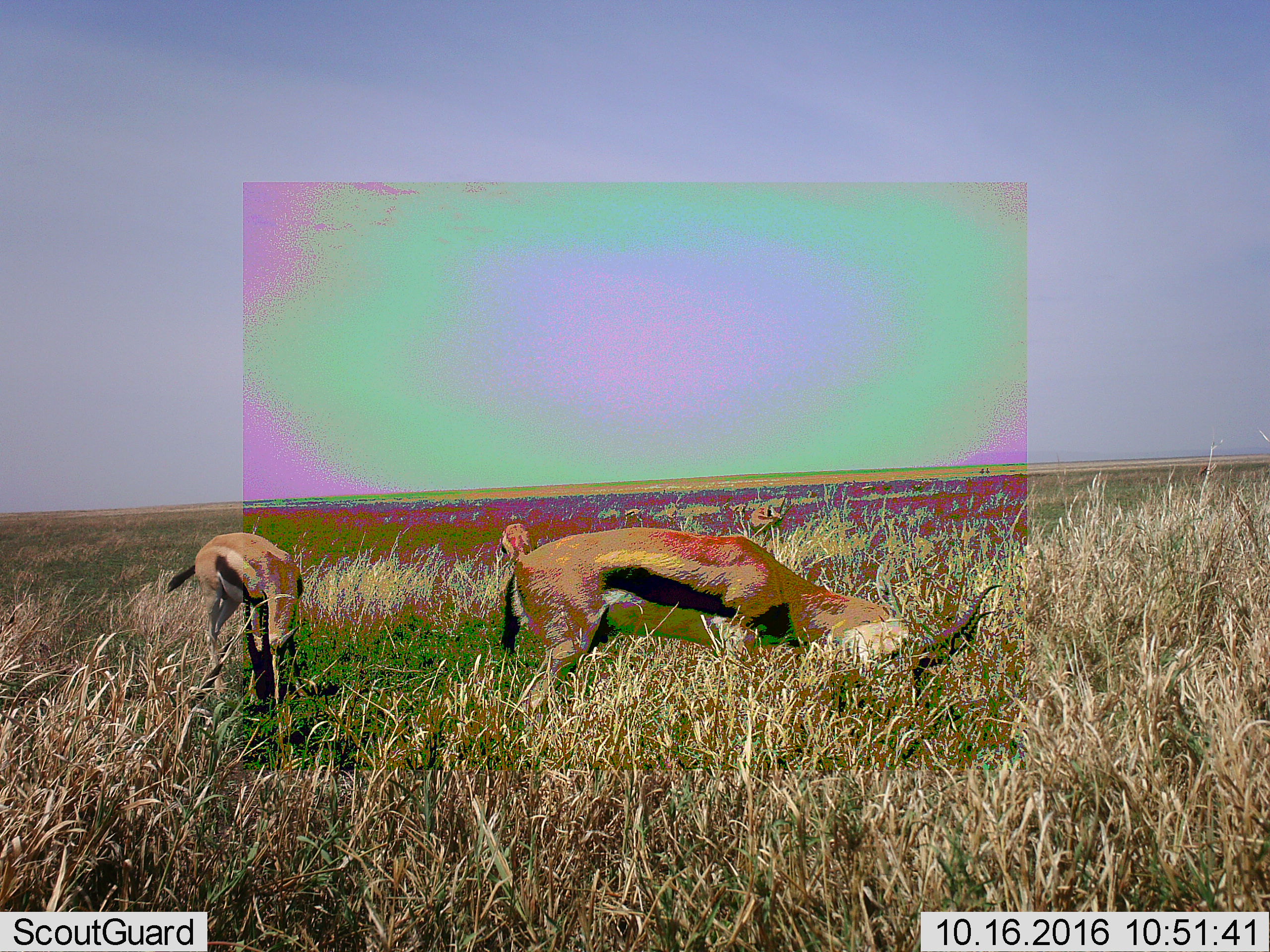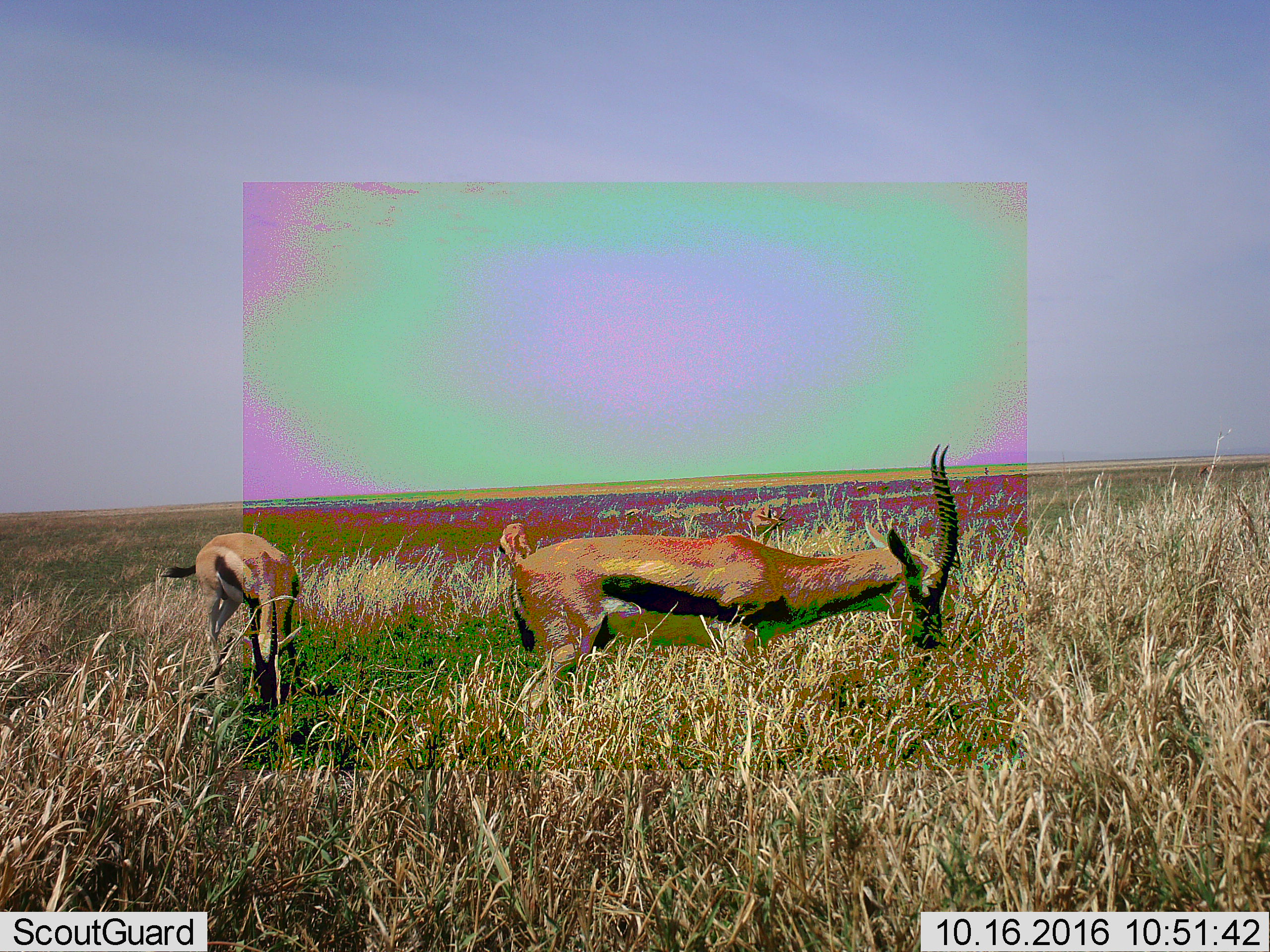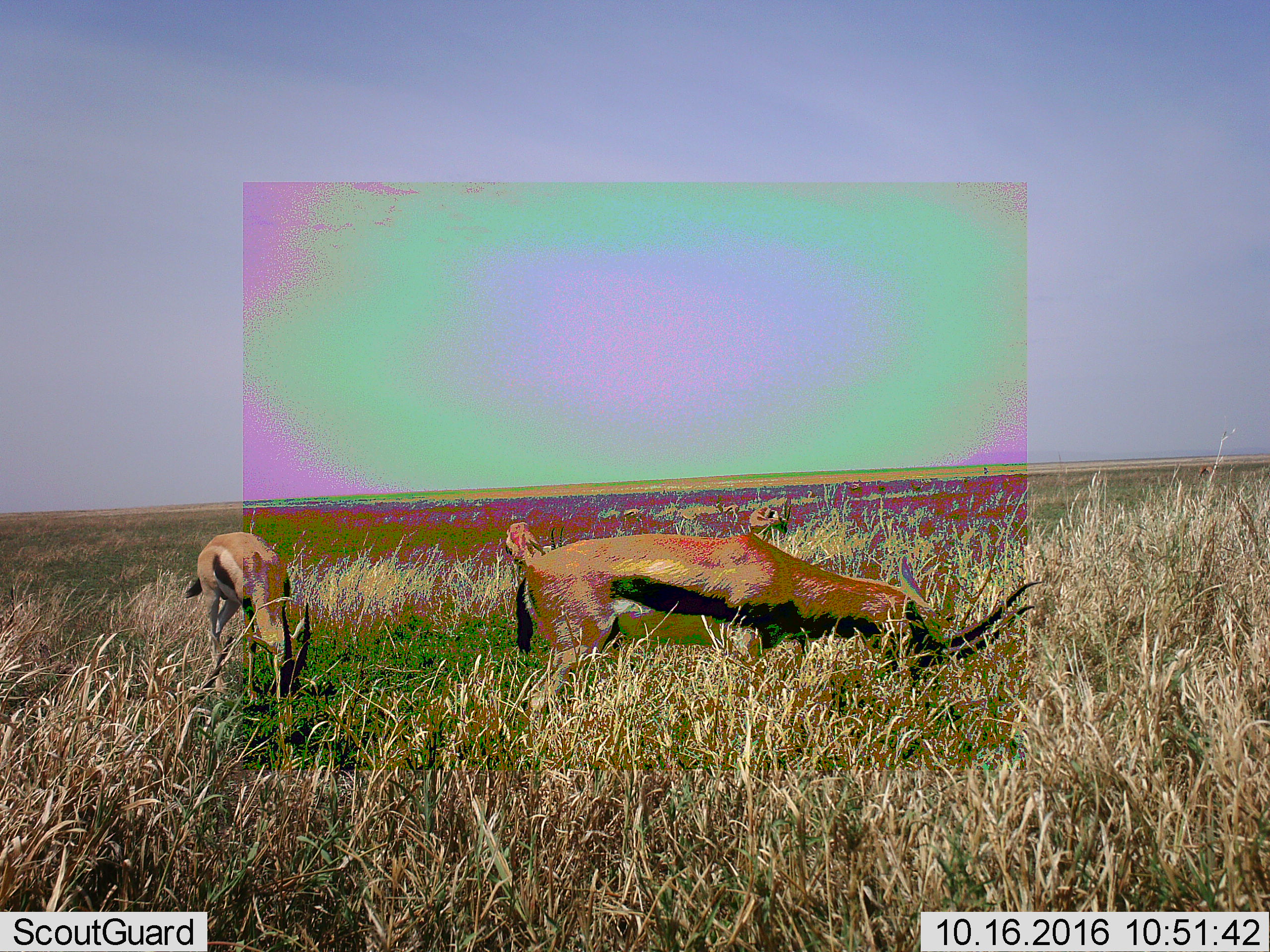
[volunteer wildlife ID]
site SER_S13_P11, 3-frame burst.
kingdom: Animalia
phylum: Chordata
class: Mammalia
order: Artiodactyla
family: Bovidae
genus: Eudorcas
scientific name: Eudorcas thomsonii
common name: thomson's gazelle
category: gazellethomsons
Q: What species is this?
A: Gazellethomsons (thomson's gazelle) (Eudorcas thomsonii).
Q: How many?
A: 4.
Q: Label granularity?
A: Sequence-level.